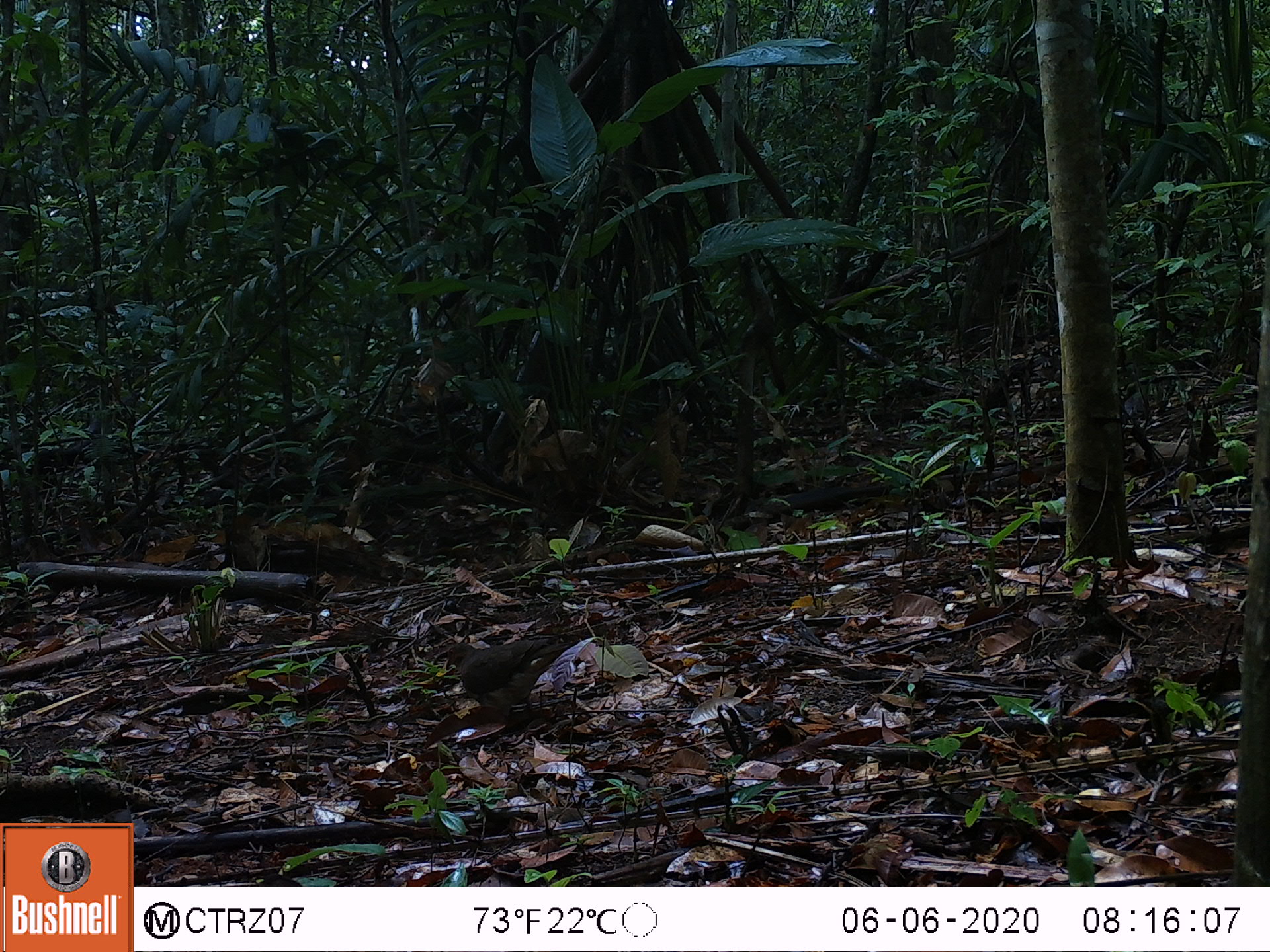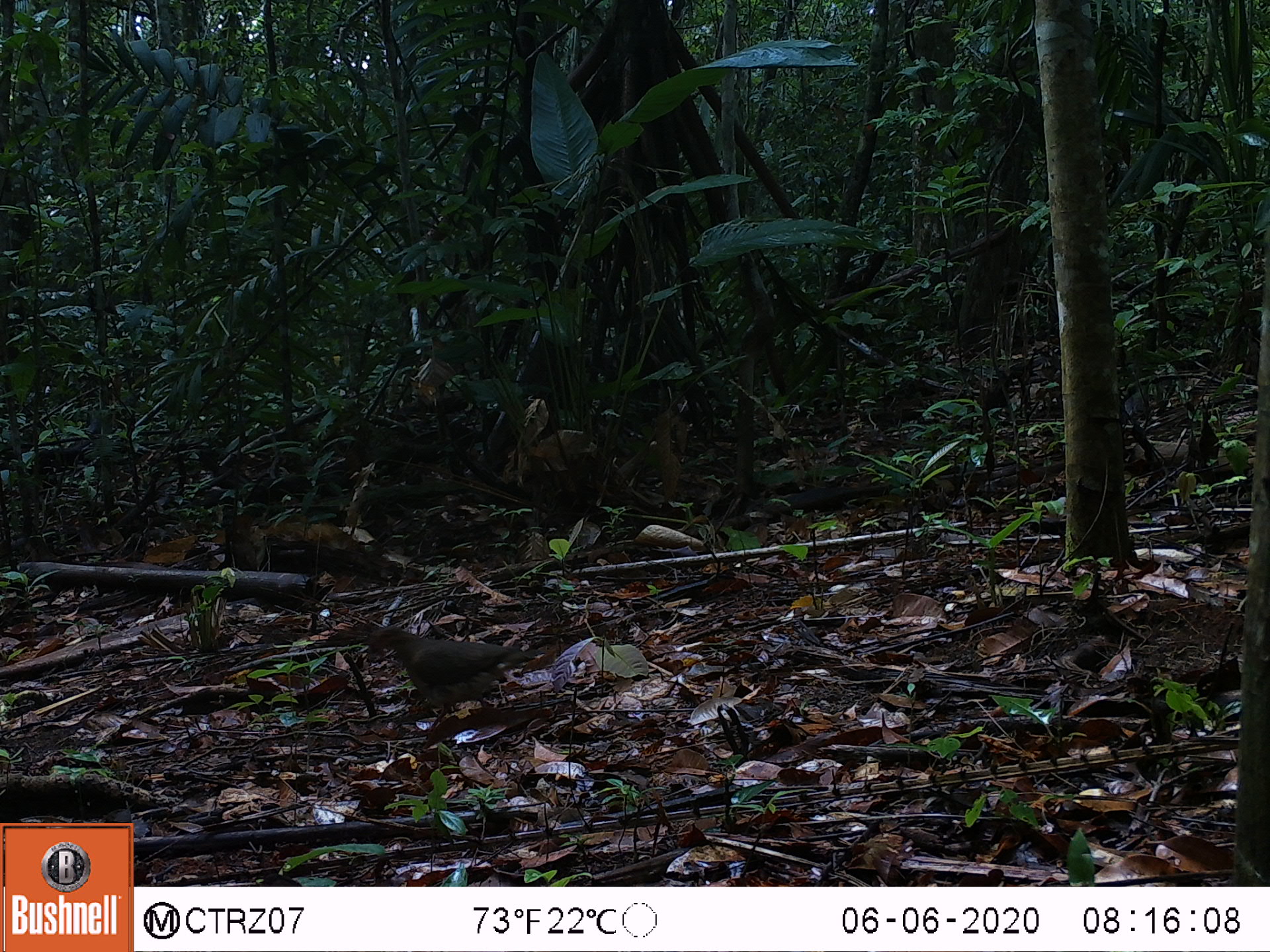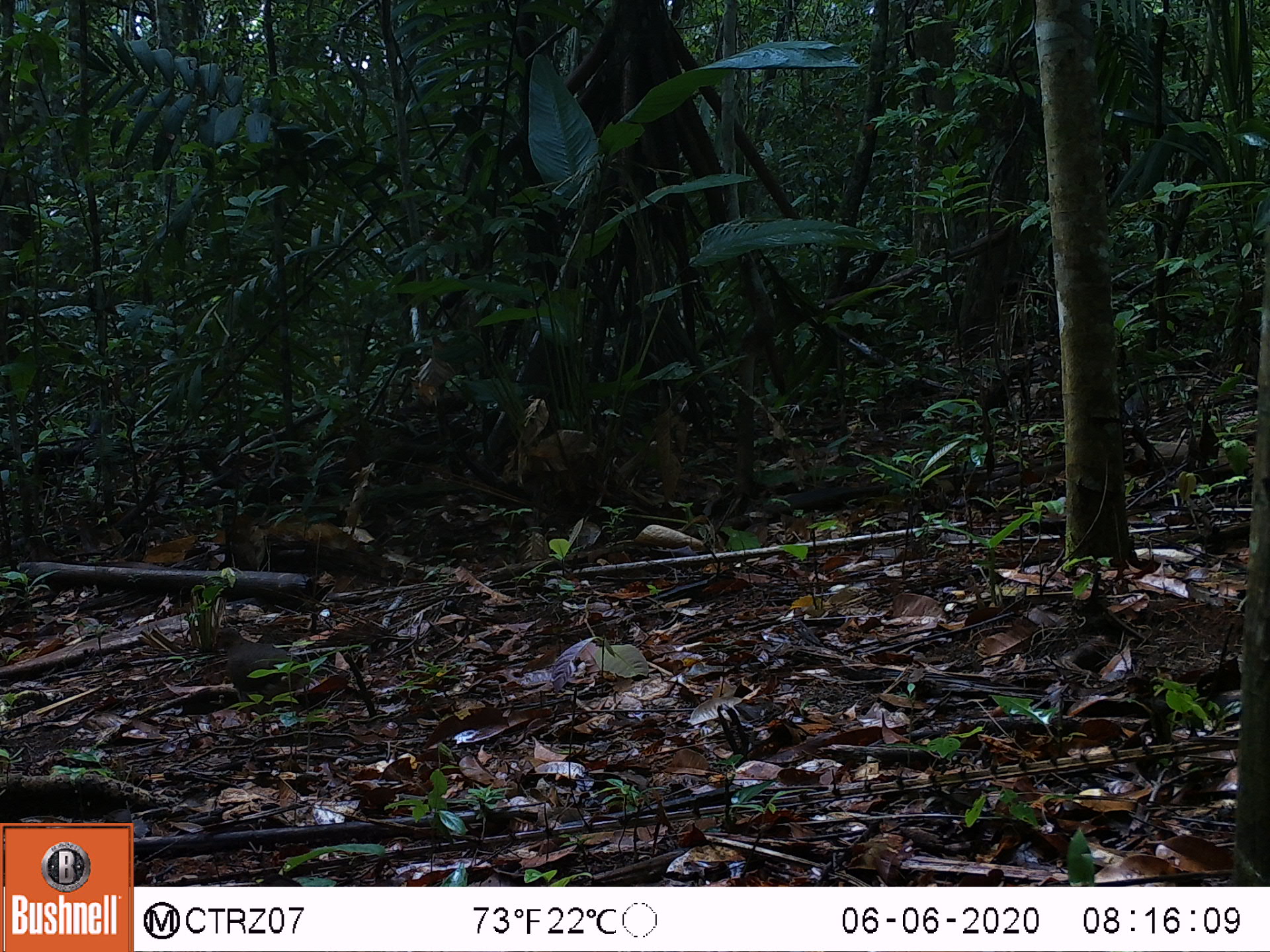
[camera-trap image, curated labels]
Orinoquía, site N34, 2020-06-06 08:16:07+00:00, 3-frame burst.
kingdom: Animalia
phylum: Chordata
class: Aves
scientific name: Aves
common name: bird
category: unknown bird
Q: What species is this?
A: Unknown bird (bird) (Aves).